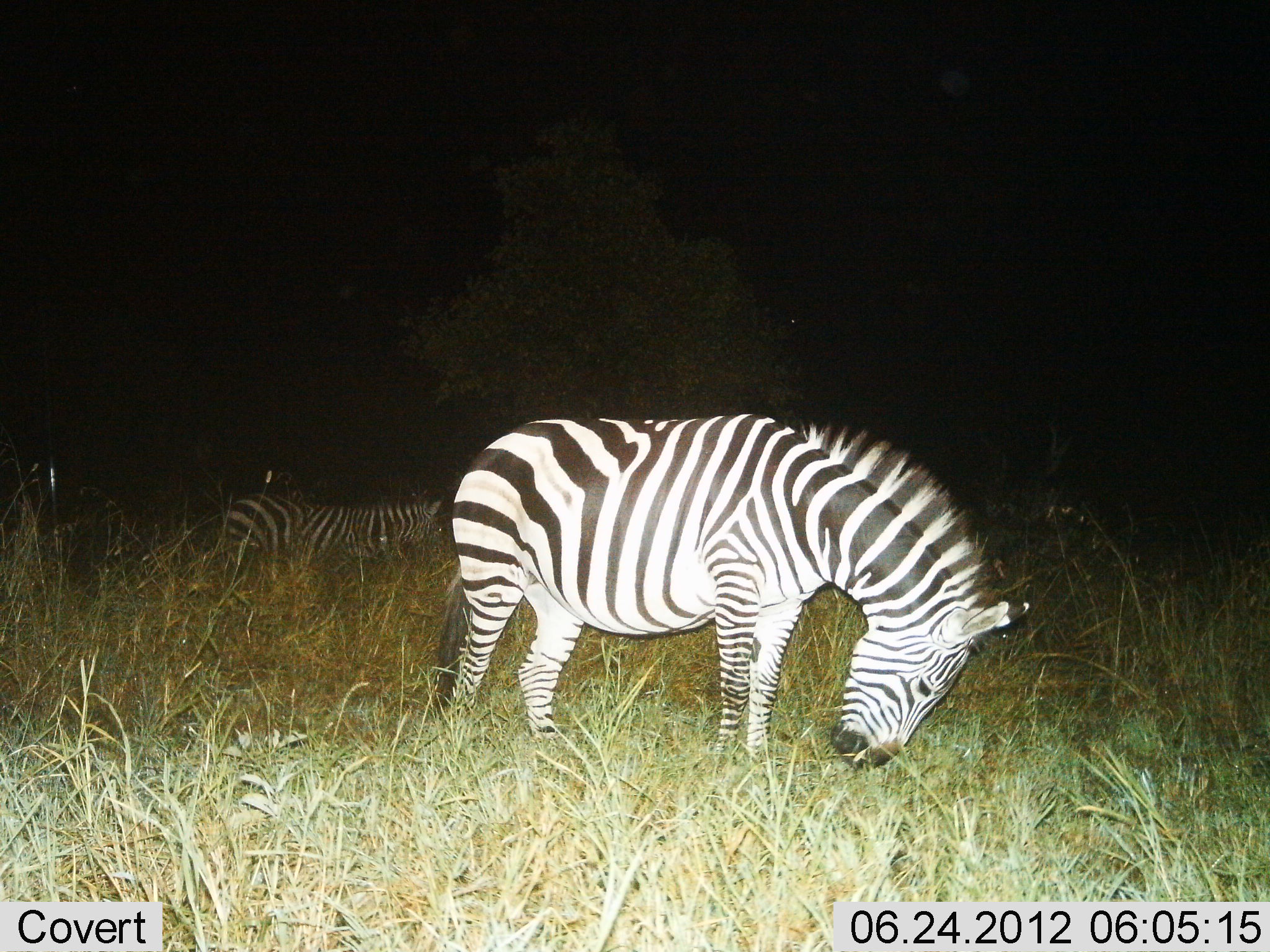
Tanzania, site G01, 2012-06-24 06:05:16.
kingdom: Animalia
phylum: Chordata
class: Mammalia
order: Perissodactyla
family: Equidae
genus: Equus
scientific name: Equus quagga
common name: plains zebra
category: zebra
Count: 2.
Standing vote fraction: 70%.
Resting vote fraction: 20%.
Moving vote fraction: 20%.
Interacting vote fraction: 0%.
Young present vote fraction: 0%.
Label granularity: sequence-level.